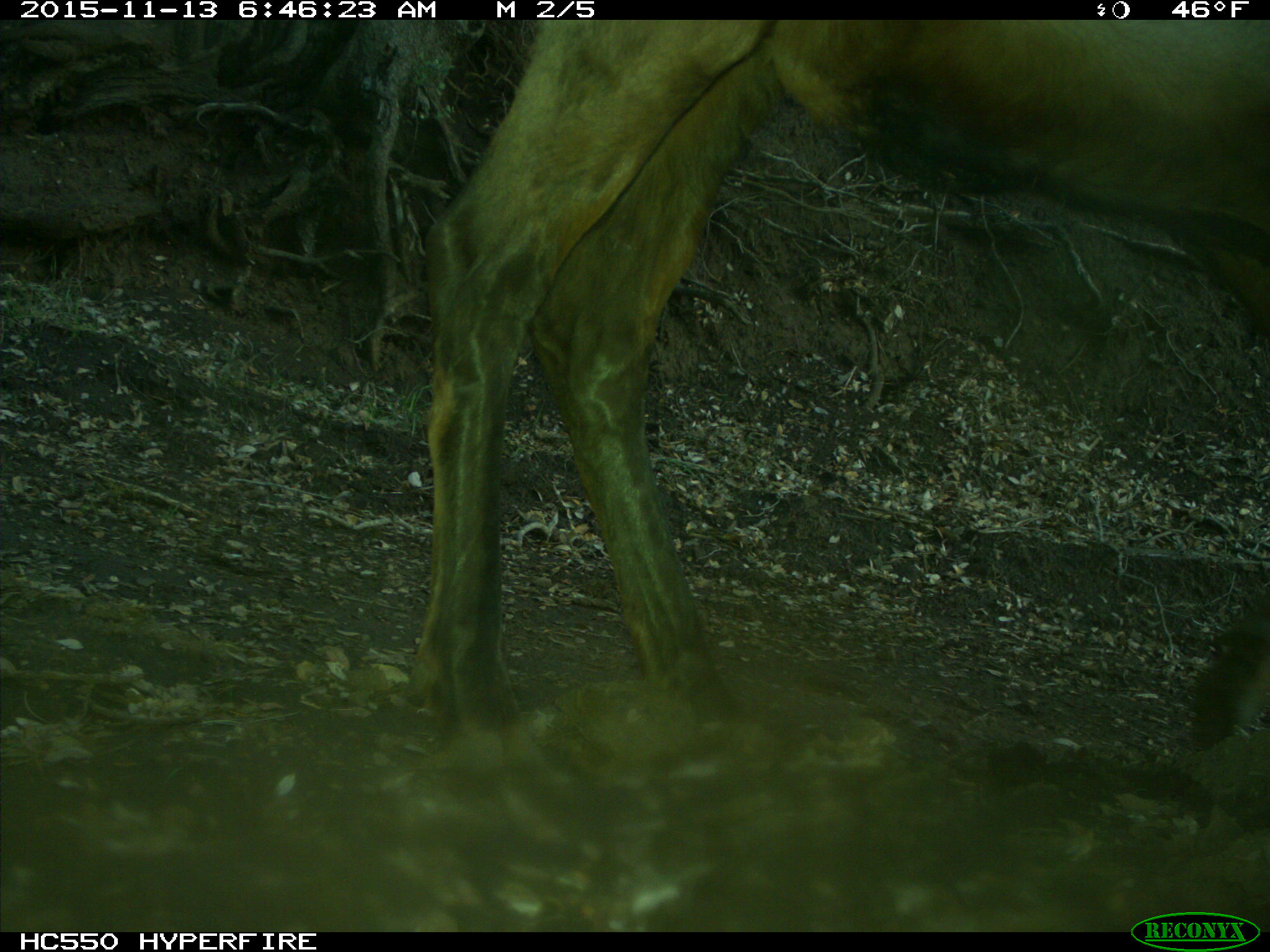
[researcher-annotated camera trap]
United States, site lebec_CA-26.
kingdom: Animalia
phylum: Chordata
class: Mammalia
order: Artiodactyla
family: Cervidae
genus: Cervus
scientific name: Cervus canadensis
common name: elk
Cervus canadensis (elk).